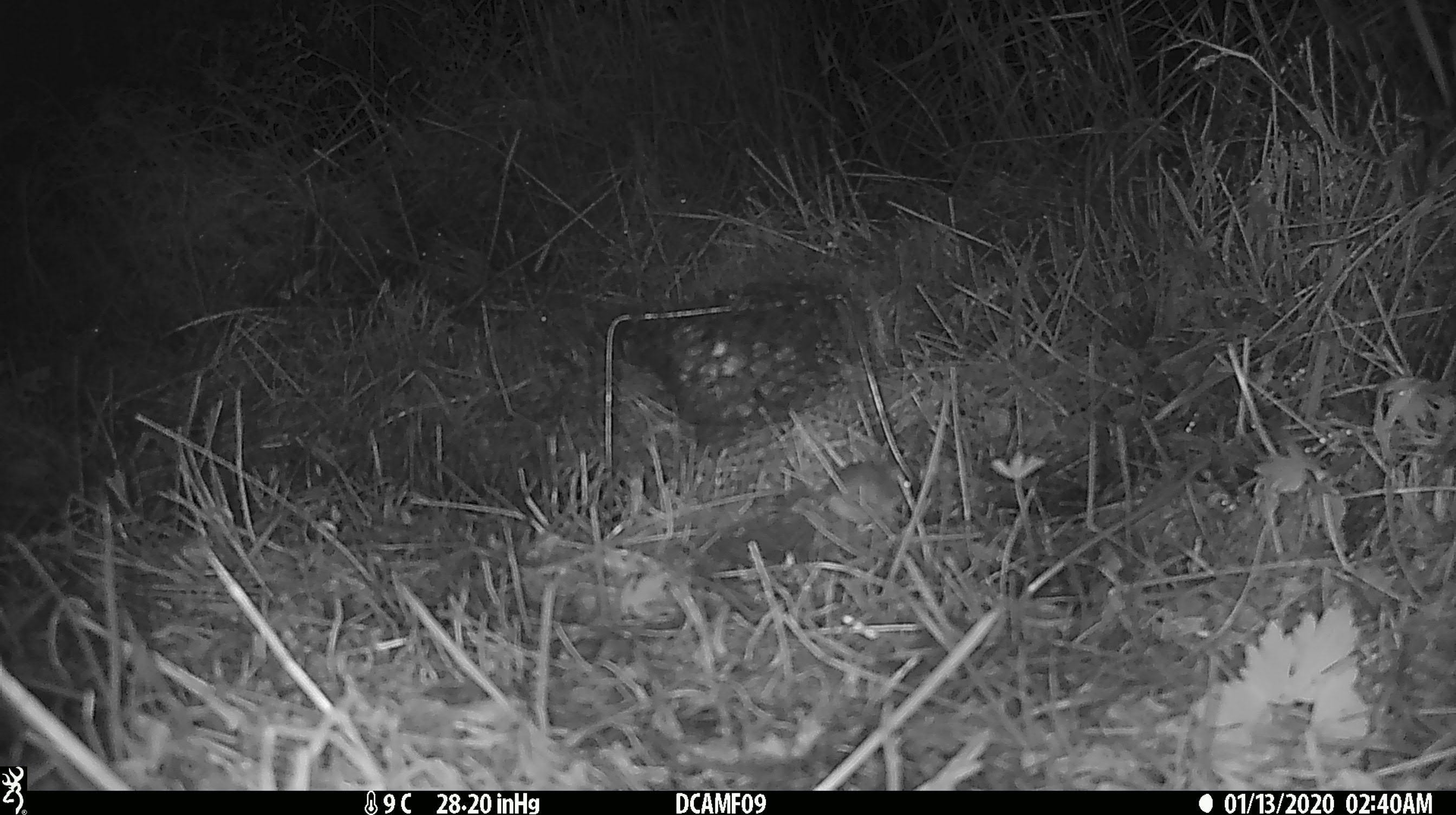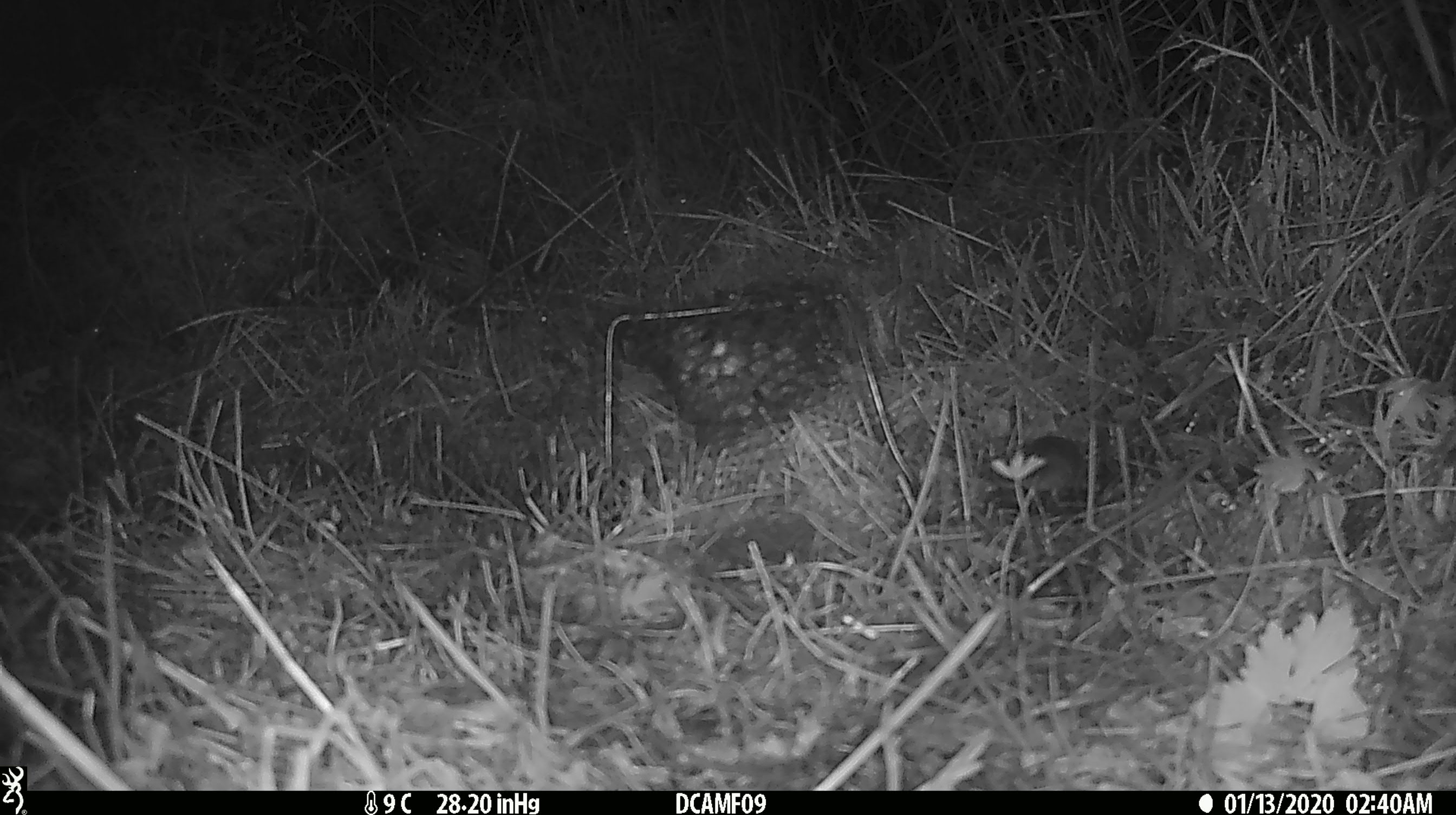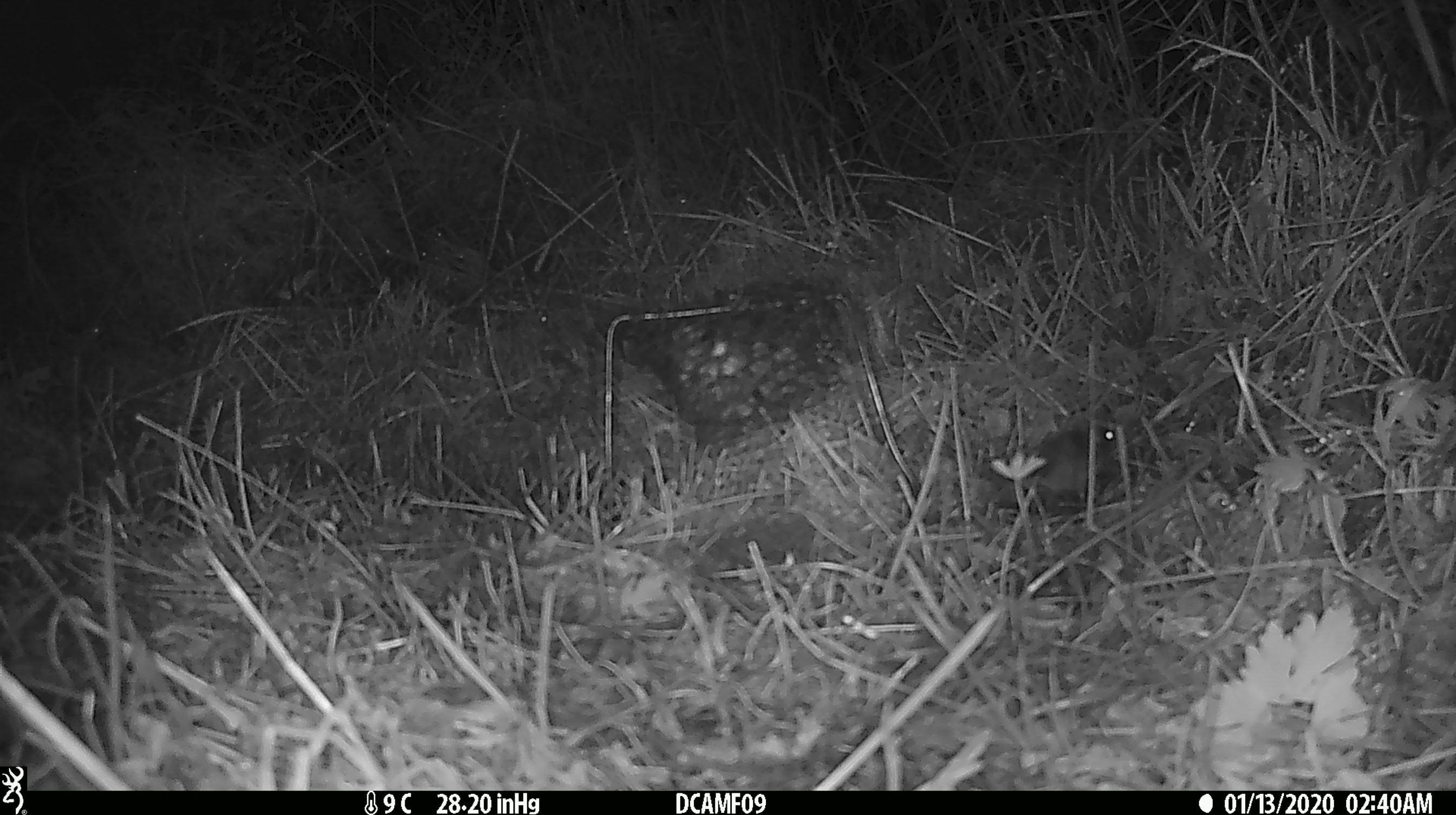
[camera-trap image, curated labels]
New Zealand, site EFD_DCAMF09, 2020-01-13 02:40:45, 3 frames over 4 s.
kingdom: Animalia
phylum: Chordata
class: Mammalia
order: Rodentia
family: Muridae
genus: Mus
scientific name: Mus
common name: mouse